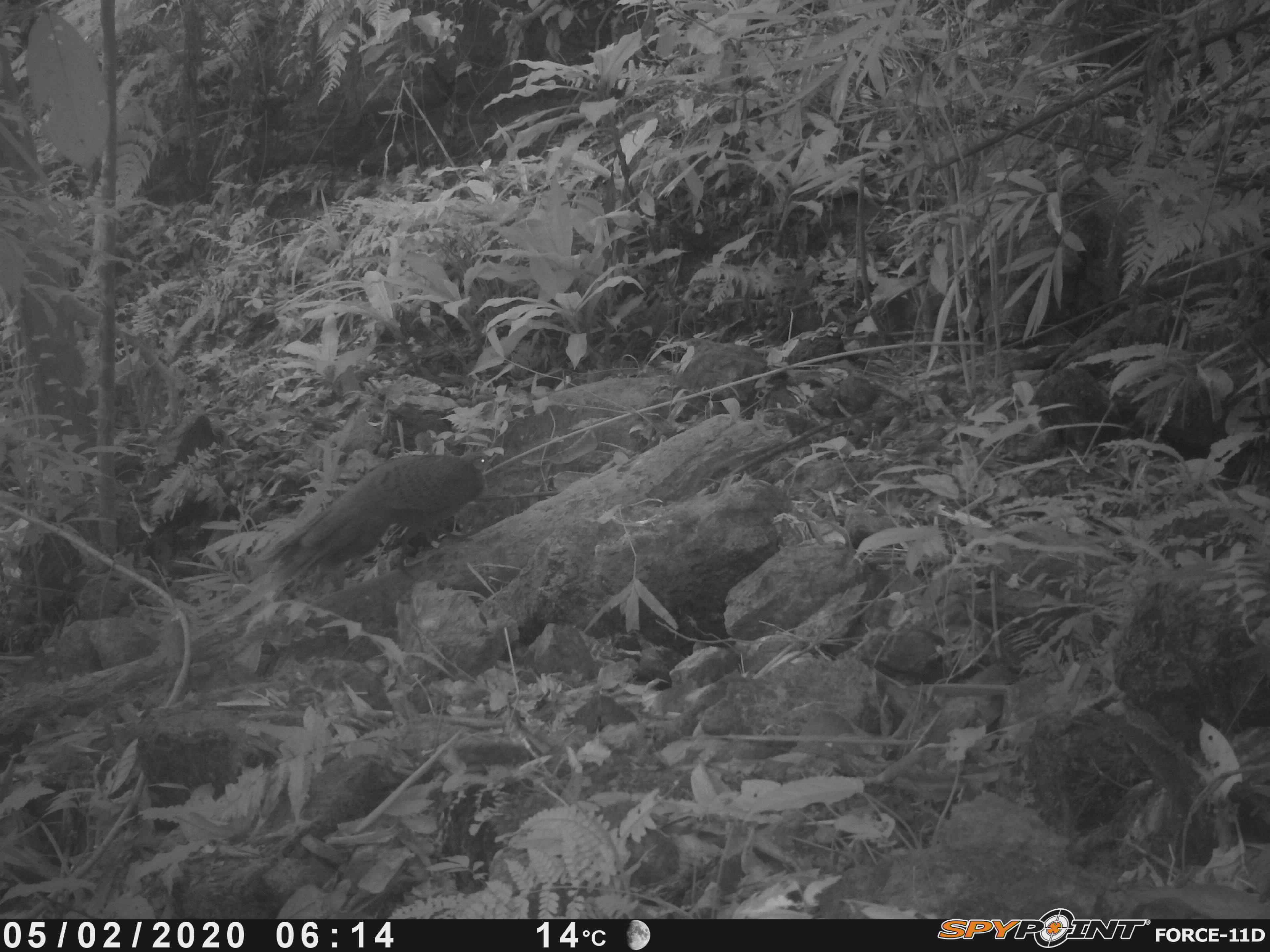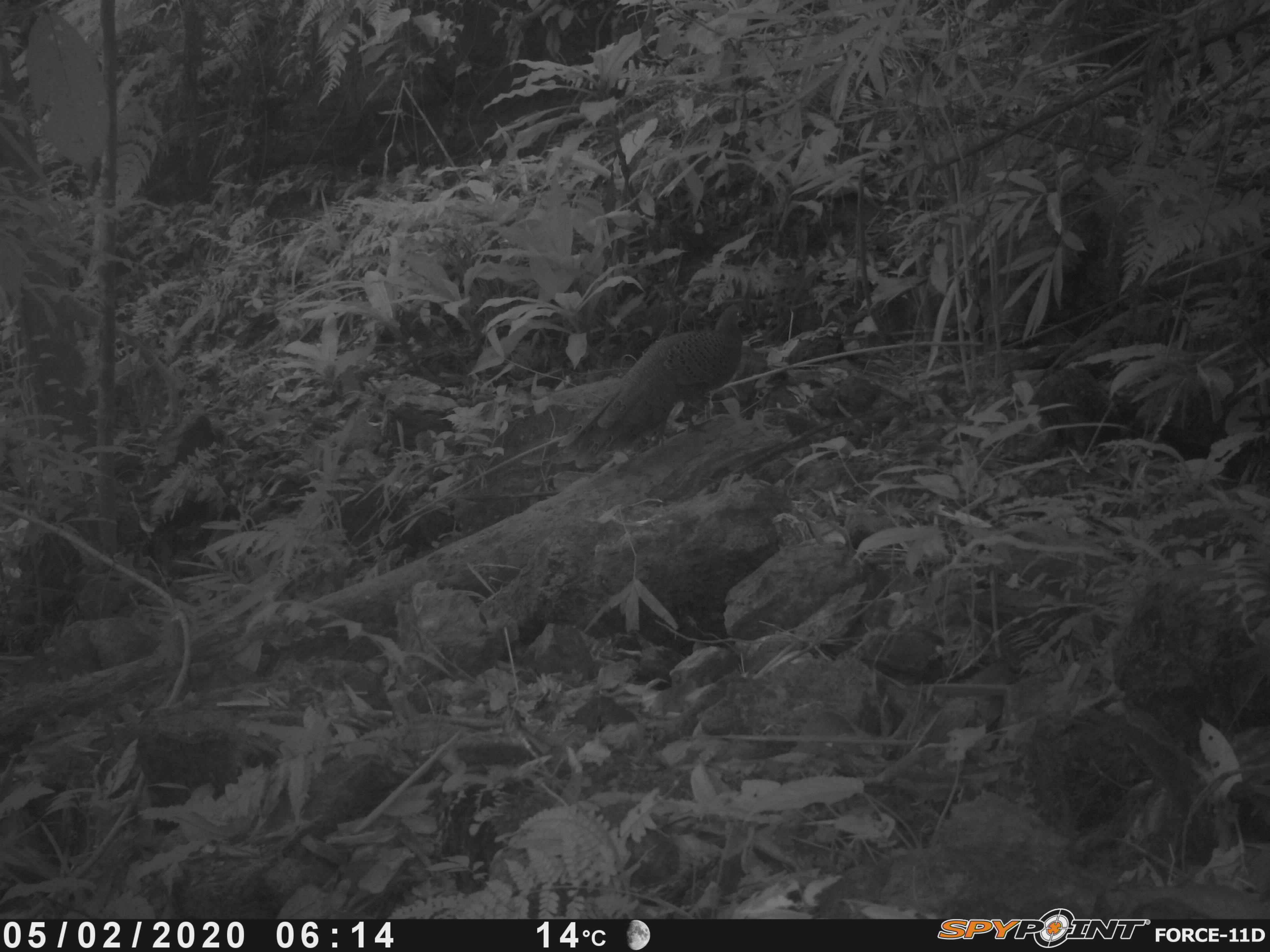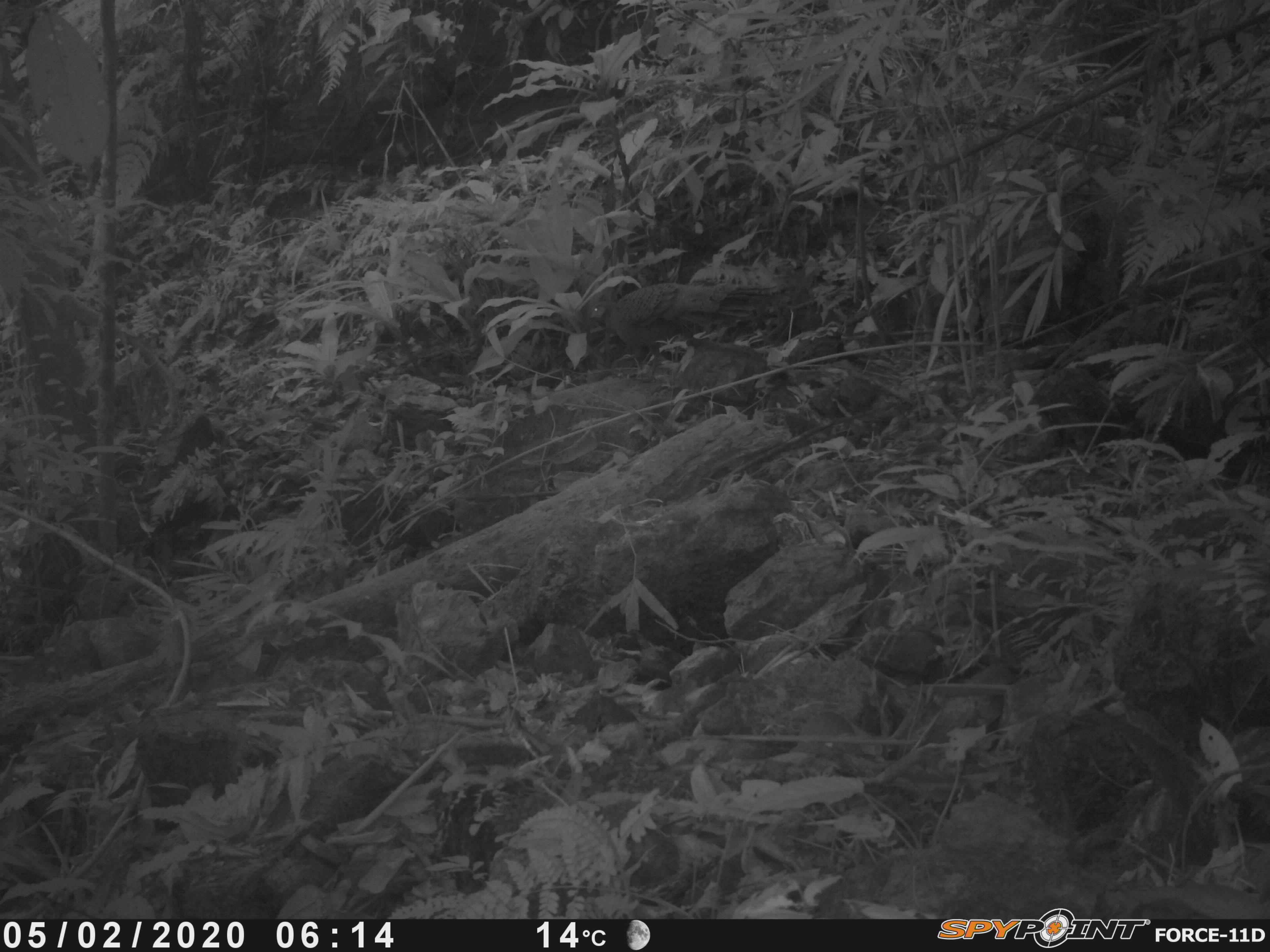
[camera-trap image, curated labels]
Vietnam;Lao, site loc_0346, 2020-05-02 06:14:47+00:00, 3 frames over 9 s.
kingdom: Animalia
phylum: Chordata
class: Aves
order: Galliformes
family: Phasianidae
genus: Polyplectron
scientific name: Polyplectron bicalcaratum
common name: gray peacock-pheasant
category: grey peacock pheasant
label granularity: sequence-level